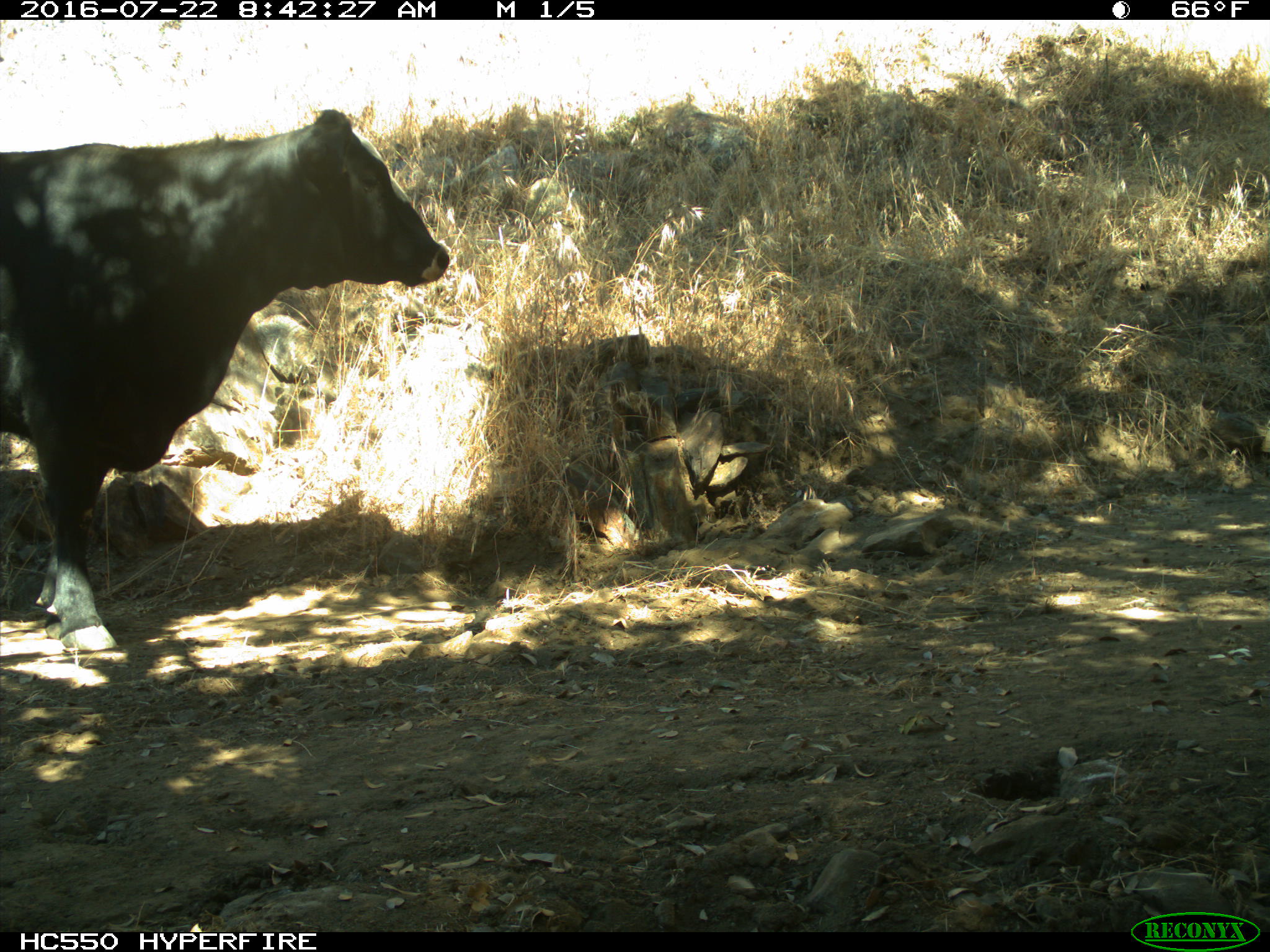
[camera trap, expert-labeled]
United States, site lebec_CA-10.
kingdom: Animalia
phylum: Chordata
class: Mammalia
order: Artiodactyla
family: Bovidae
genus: Bos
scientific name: Bos taurus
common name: domestic cow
Bos taurus (domestic cow).